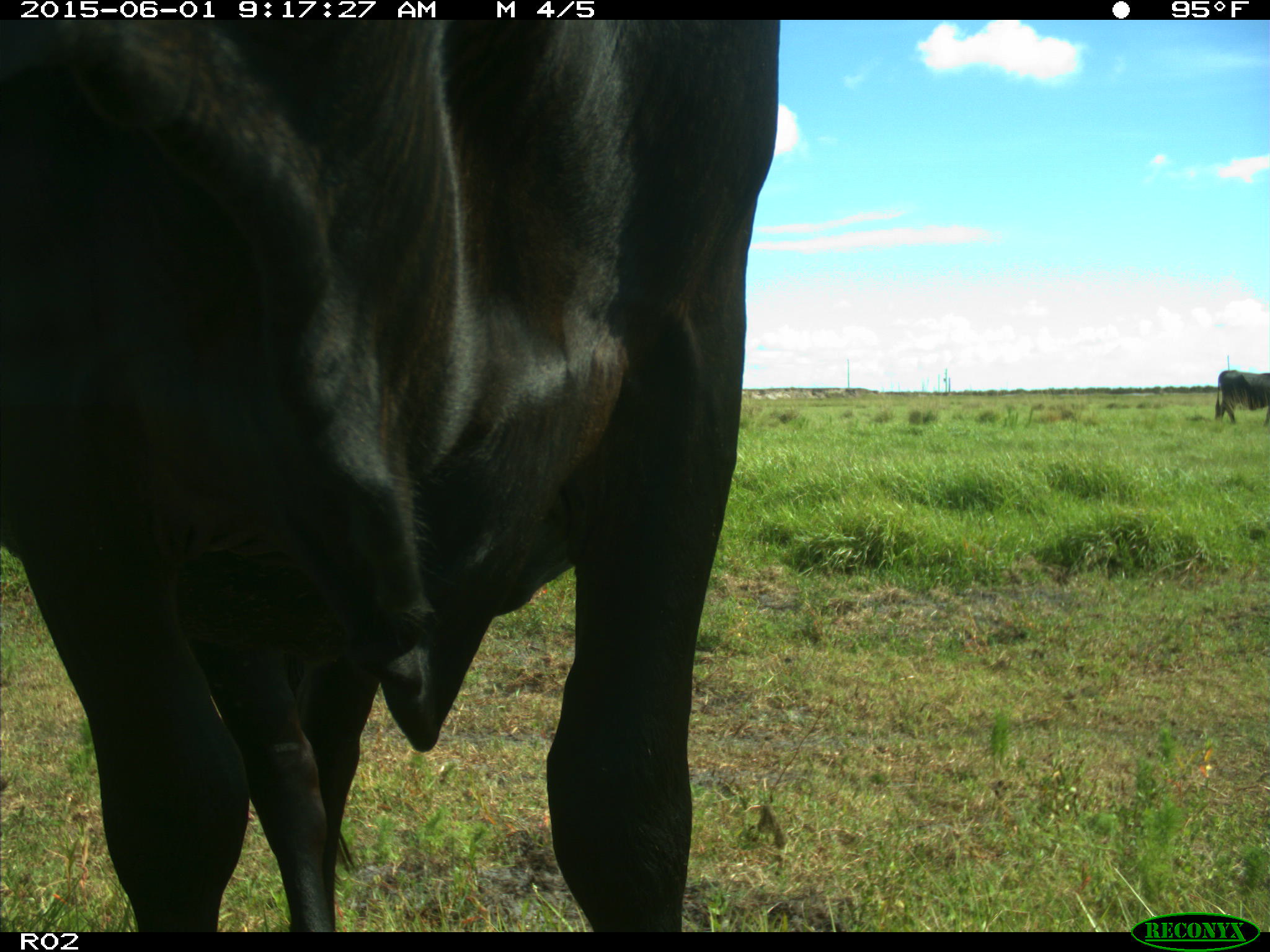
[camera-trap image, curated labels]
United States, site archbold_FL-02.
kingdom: Animalia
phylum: Chordata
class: Mammalia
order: Artiodactyla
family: Bovidae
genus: Bos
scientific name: Bos taurus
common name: domestic cow